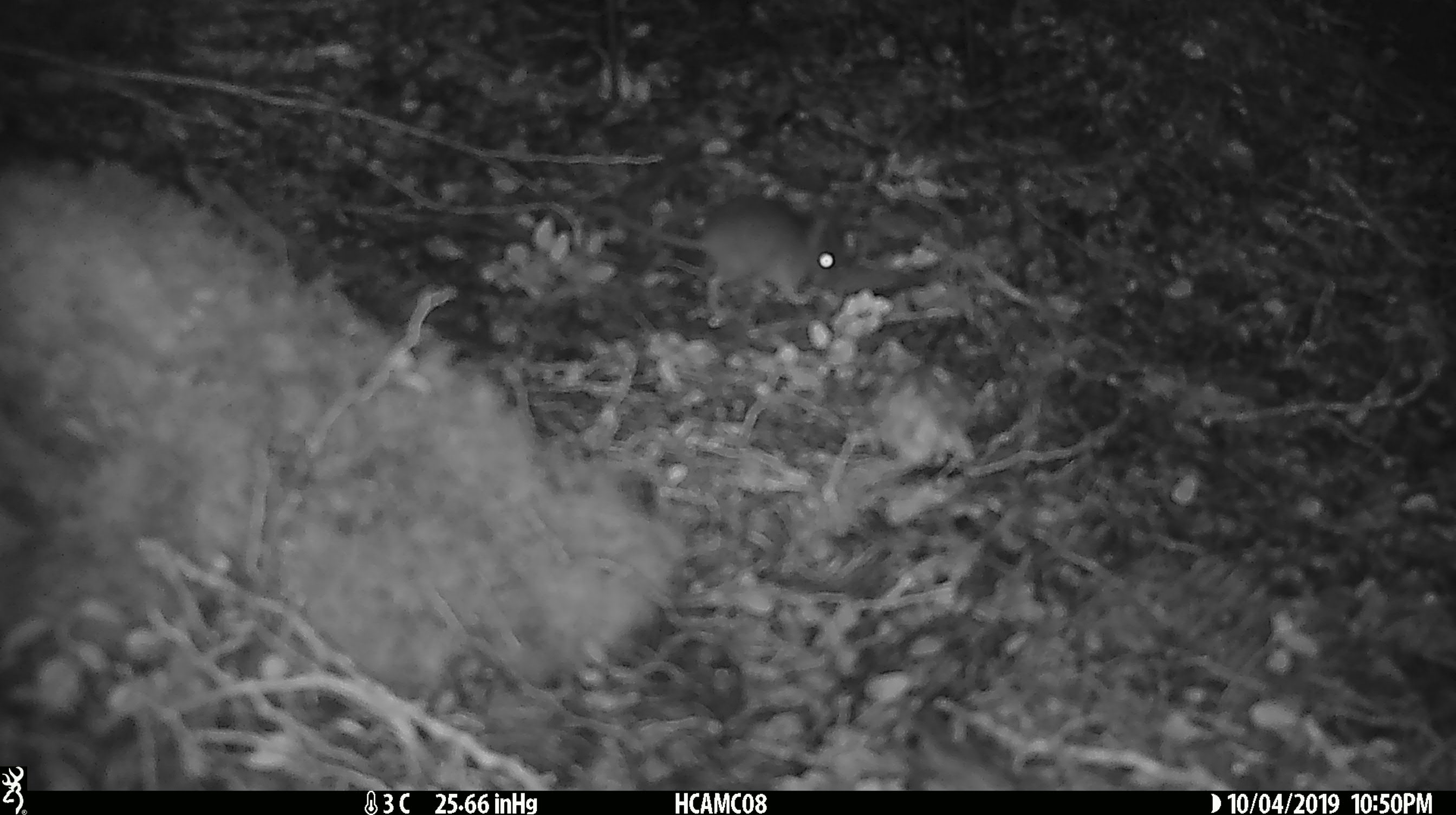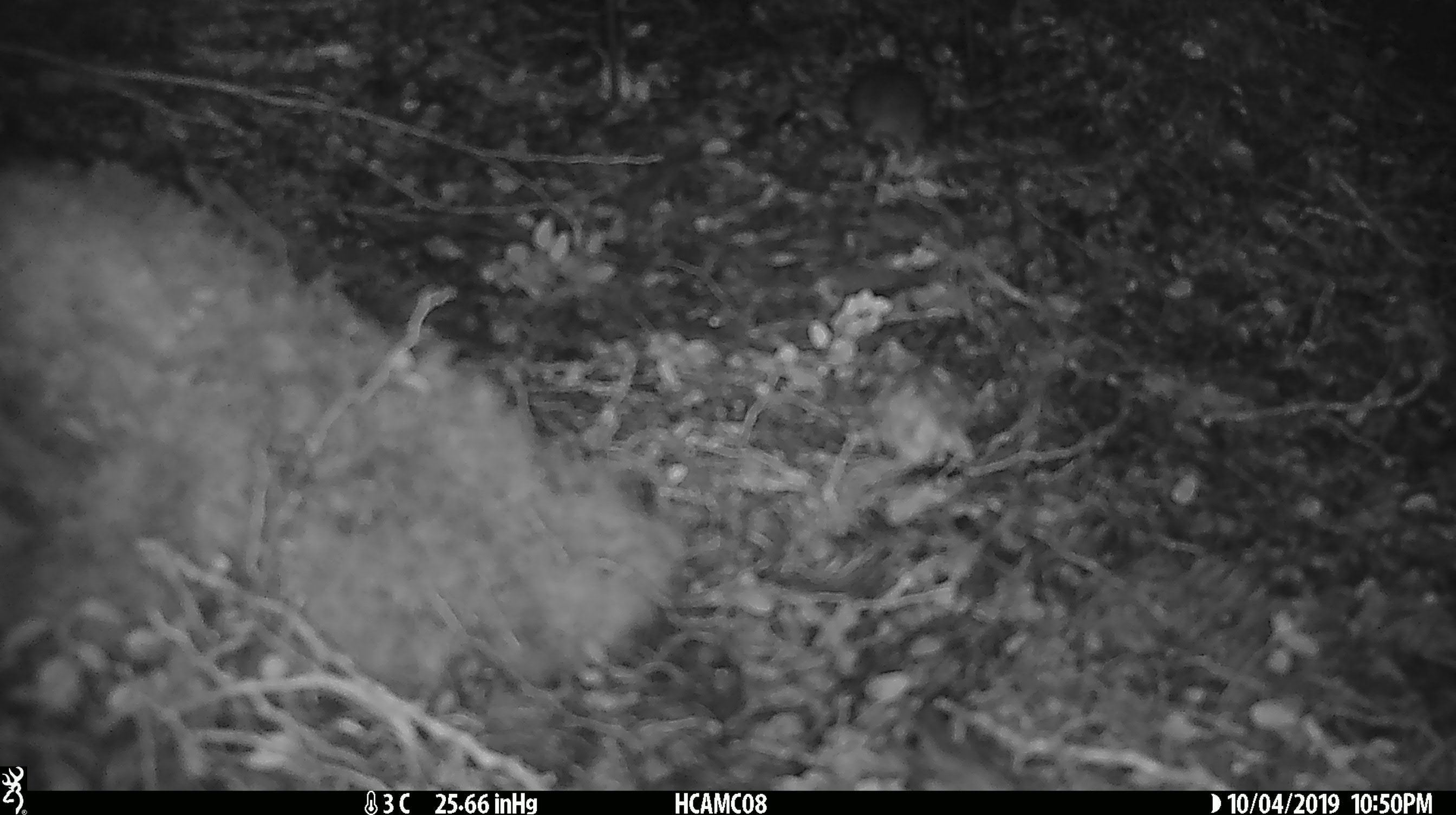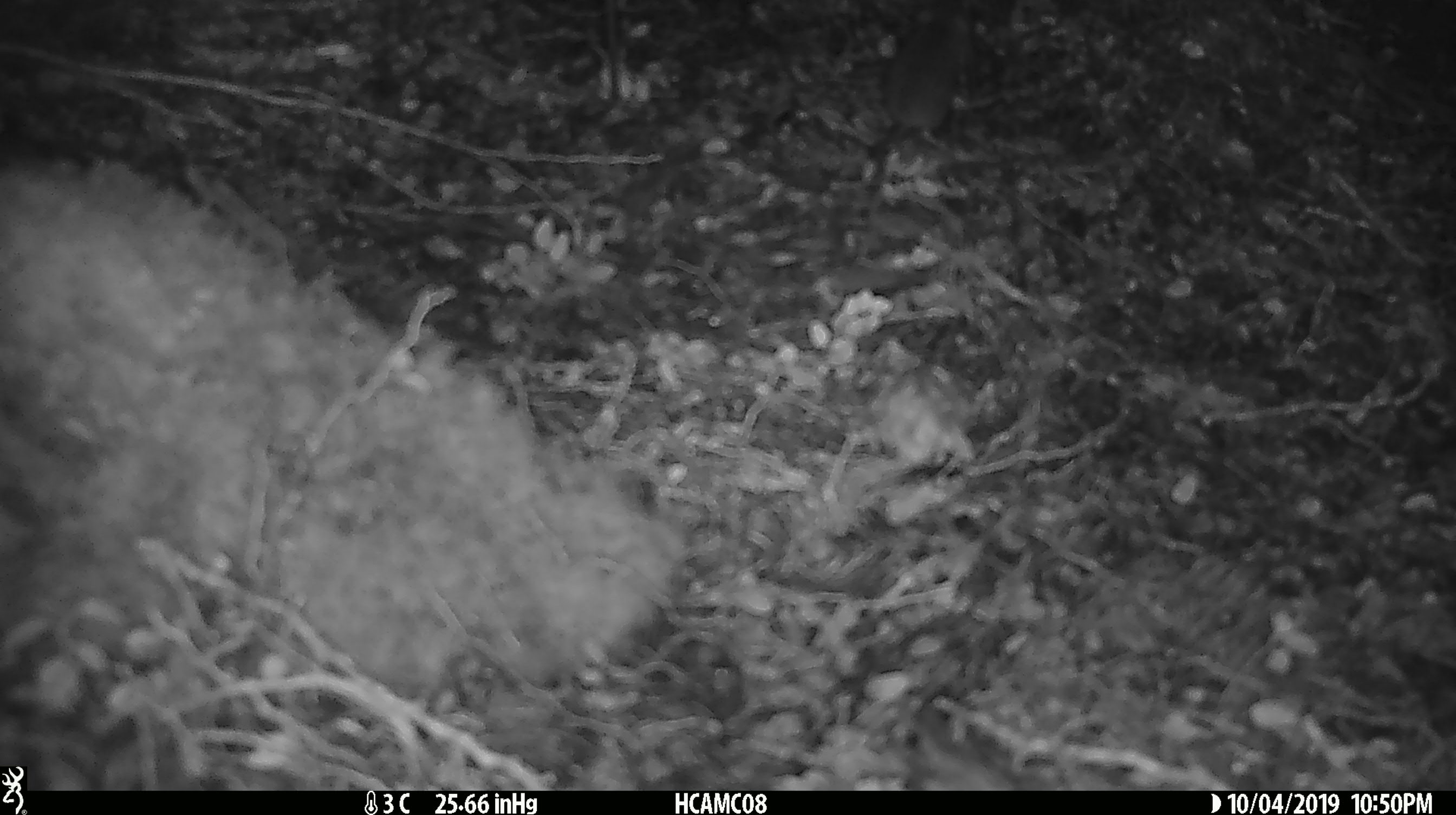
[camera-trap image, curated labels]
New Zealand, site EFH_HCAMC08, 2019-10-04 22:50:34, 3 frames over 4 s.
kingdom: Animalia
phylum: Chordata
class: Mammalia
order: Rodentia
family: Muridae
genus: Mus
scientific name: Mus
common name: mouse